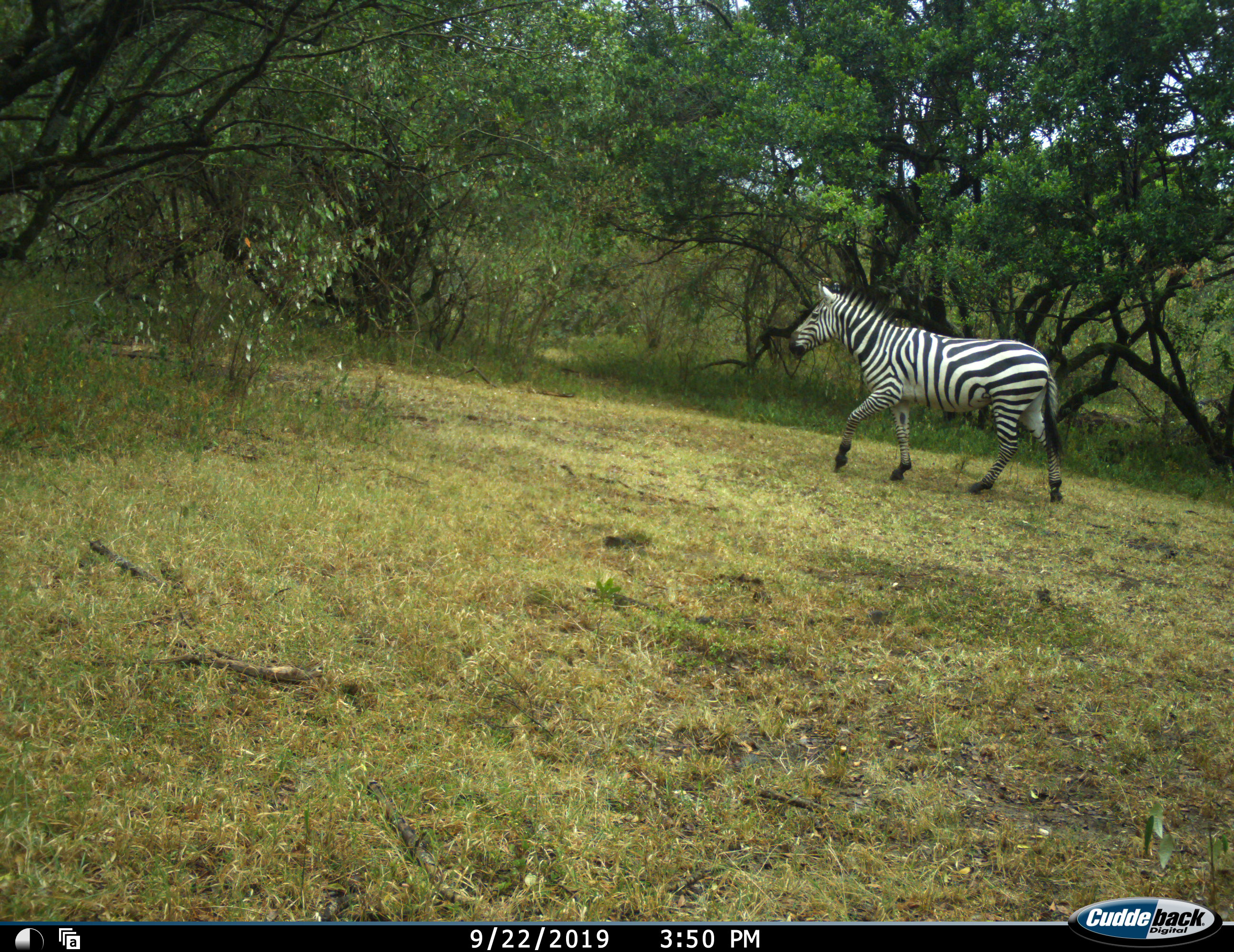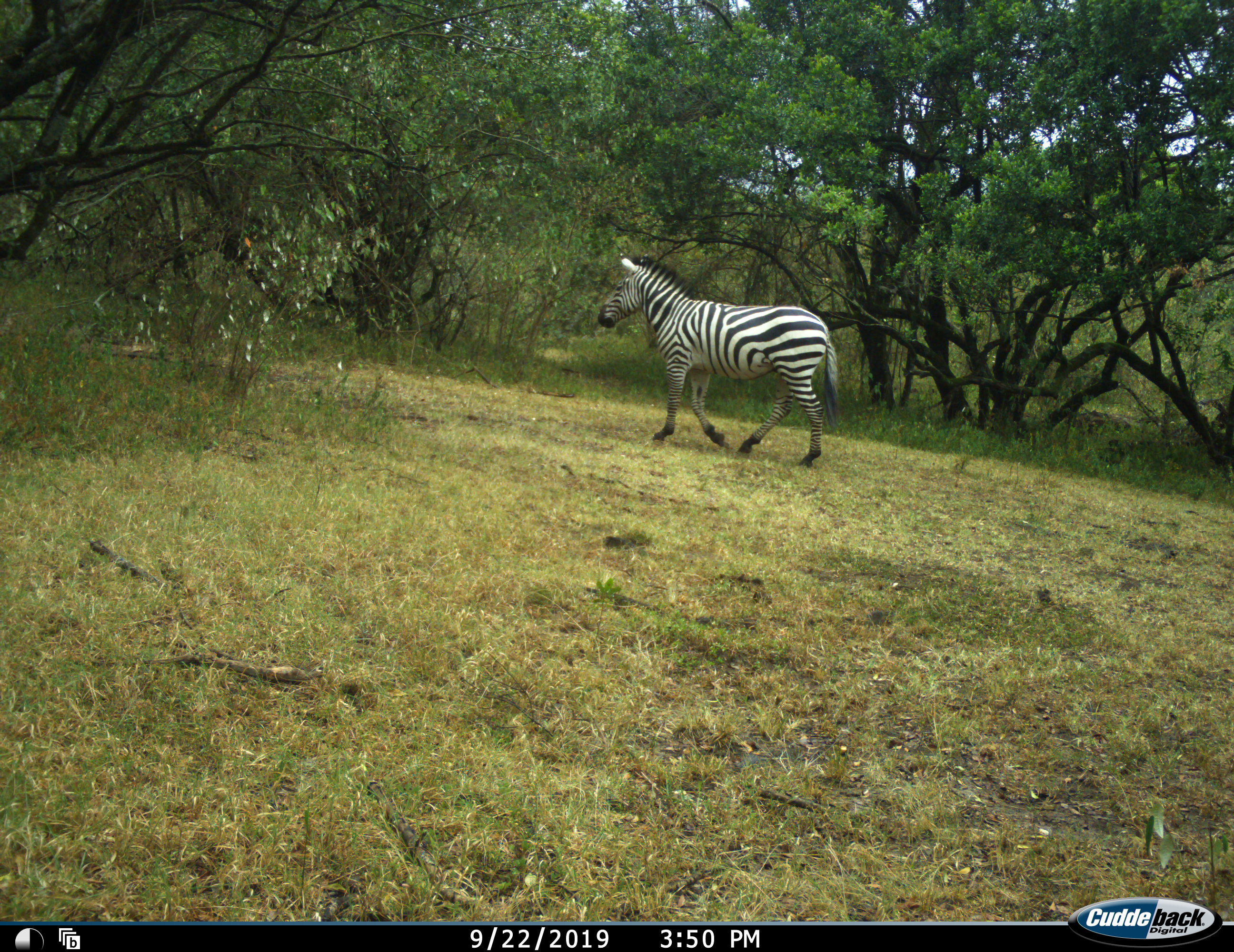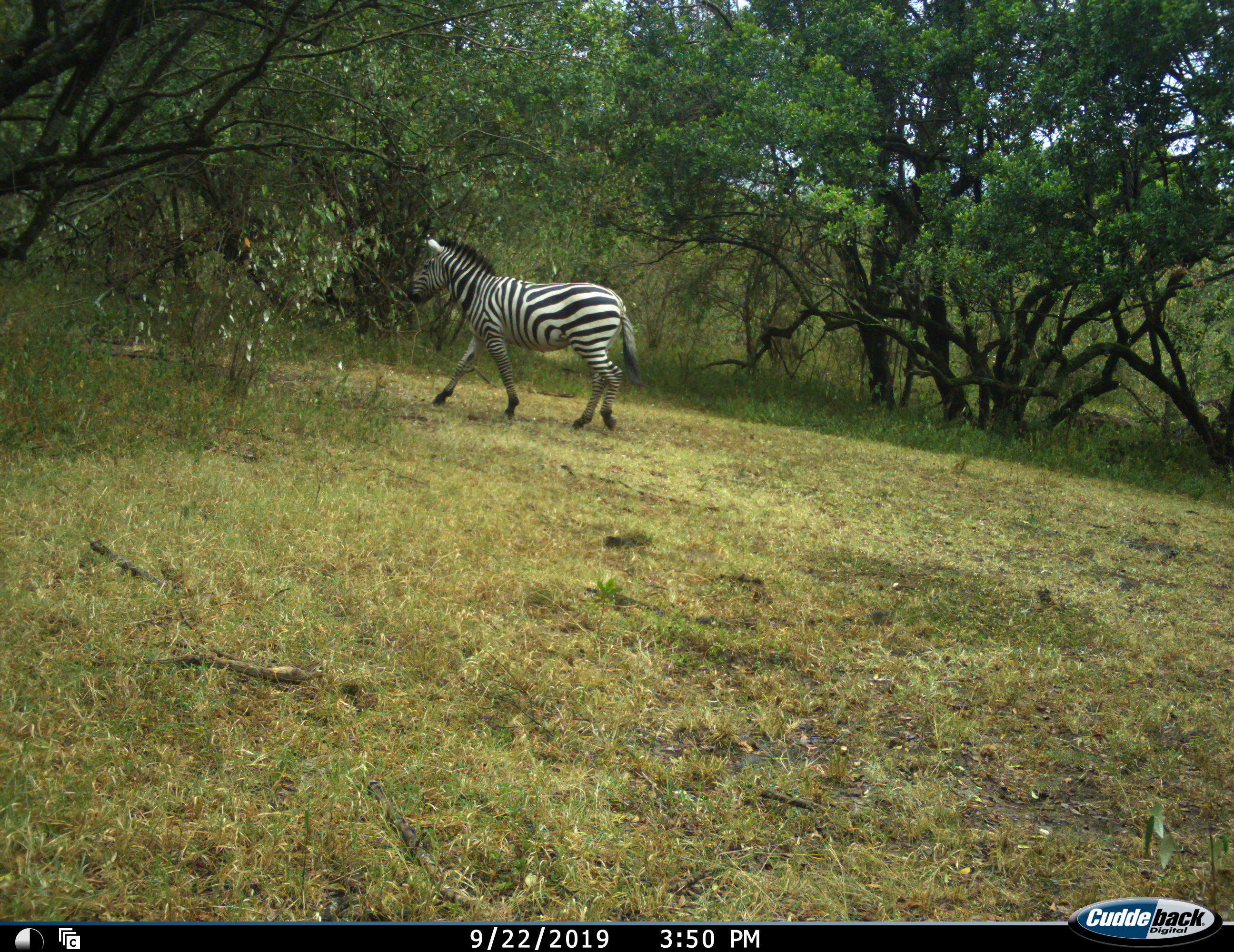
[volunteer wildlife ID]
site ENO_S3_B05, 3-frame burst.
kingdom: Animalia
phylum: Chordata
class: Mammalia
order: Perissodactyla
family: Equidae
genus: Equus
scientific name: Equus quagga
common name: plains zebra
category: zebraplains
Zebraplains (plains zebra) (Equus quagga), count 1. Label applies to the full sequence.